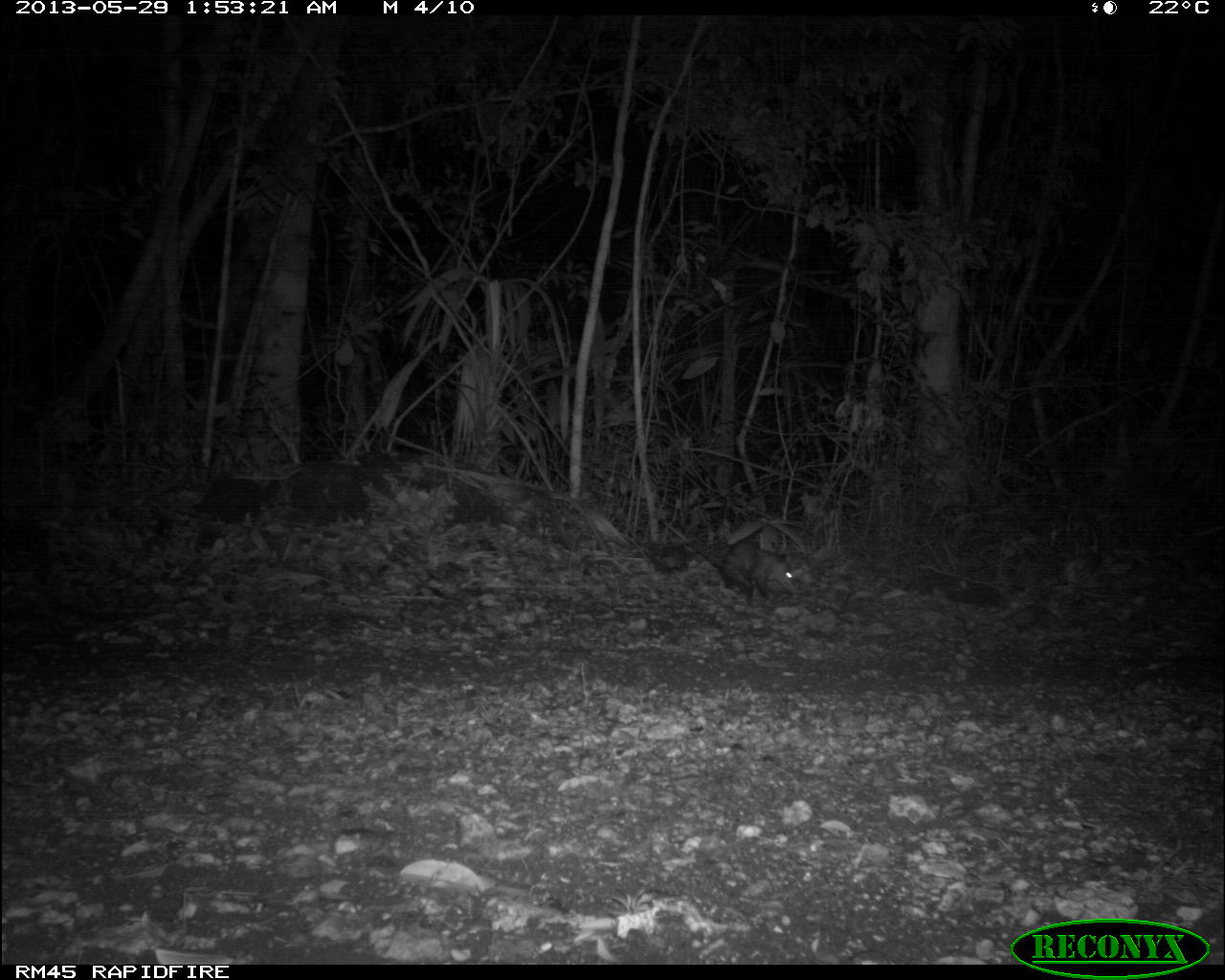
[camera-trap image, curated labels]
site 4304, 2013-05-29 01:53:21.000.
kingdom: Animalia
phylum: Chordata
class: Mammalia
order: Didelphimorphia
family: Didelphidae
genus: Didelphis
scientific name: Didelphis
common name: american opossums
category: didelphis sp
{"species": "didelphis sp (american opossums) (Didelphis)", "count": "1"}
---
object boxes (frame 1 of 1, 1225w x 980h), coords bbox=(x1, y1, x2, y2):
didelphis sp: bbox=(686, 538, 797, 606)